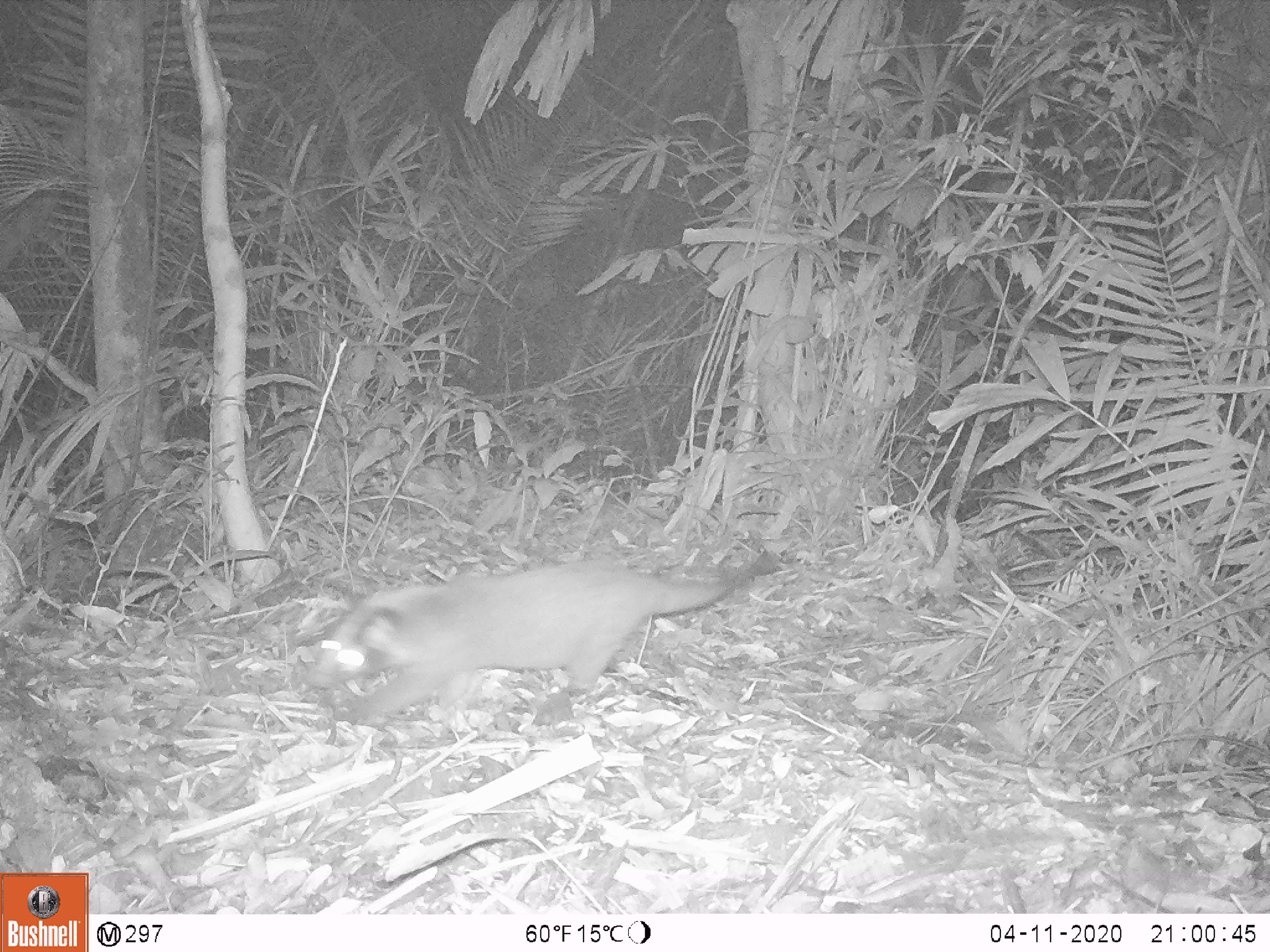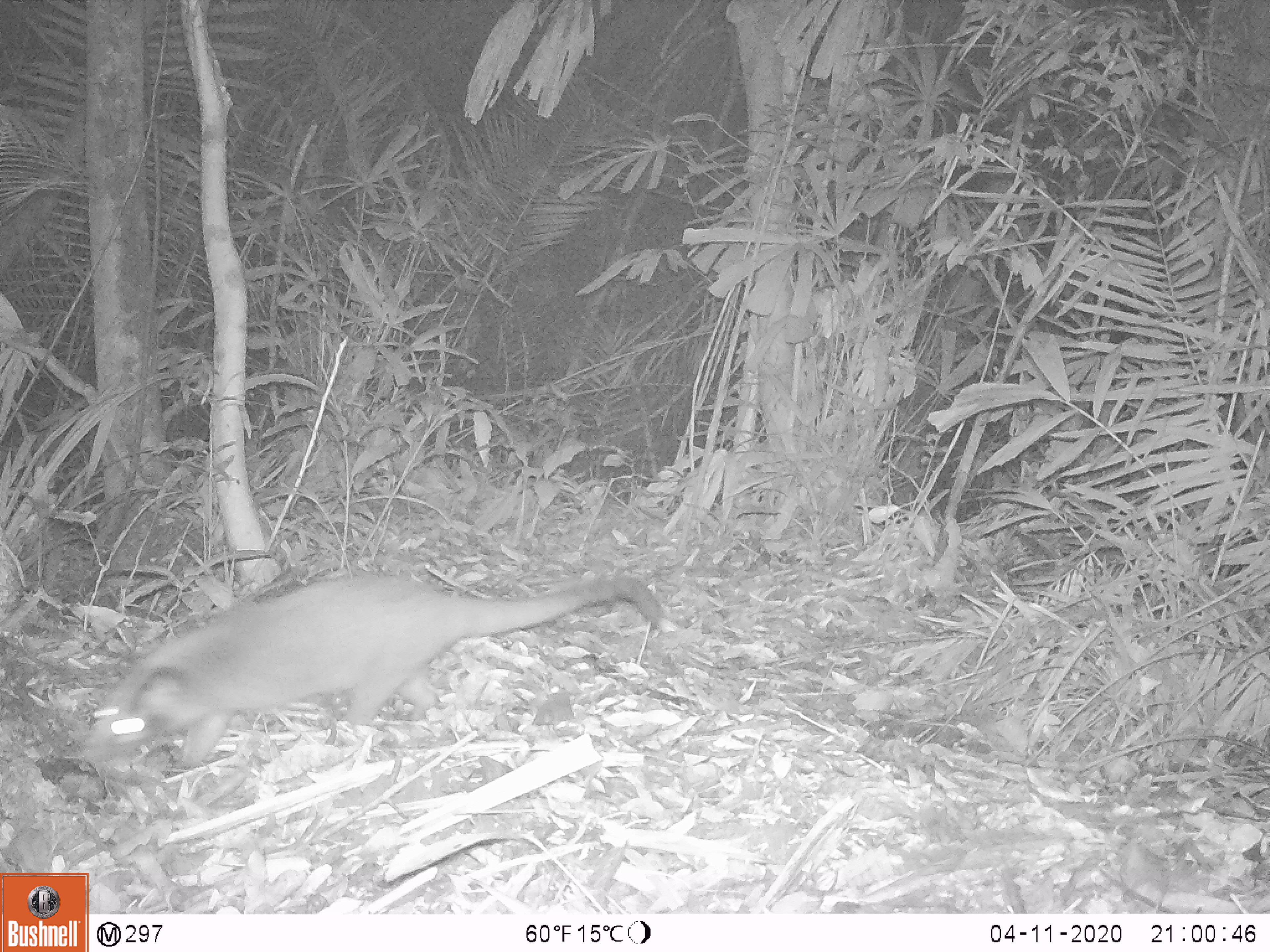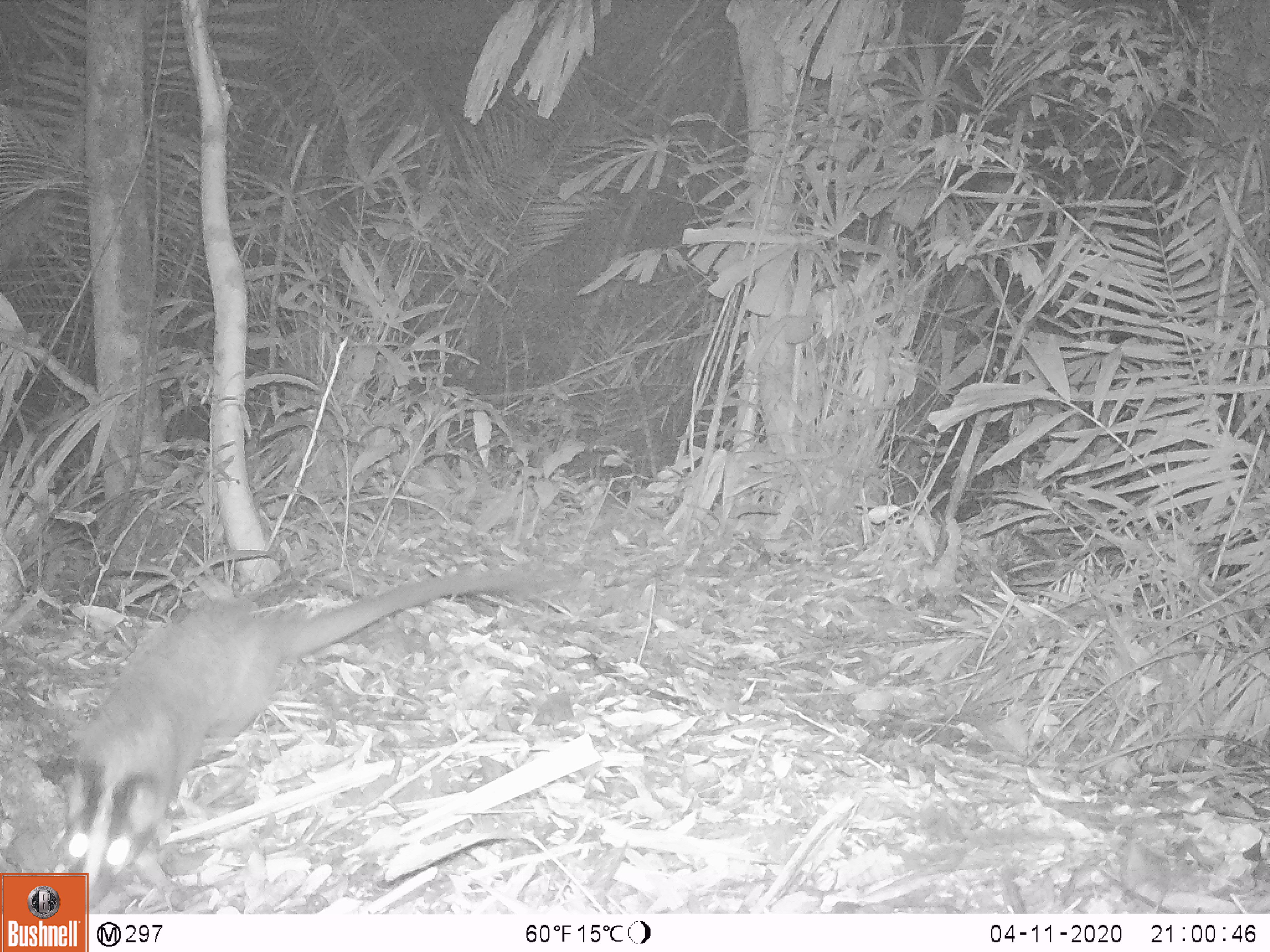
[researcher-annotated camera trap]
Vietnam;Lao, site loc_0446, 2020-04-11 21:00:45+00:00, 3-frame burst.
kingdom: Animalia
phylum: Chordata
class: Mammalia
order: Carnivora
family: Mustelidae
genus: Melogale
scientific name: Melogale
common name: ferret badger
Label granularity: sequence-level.